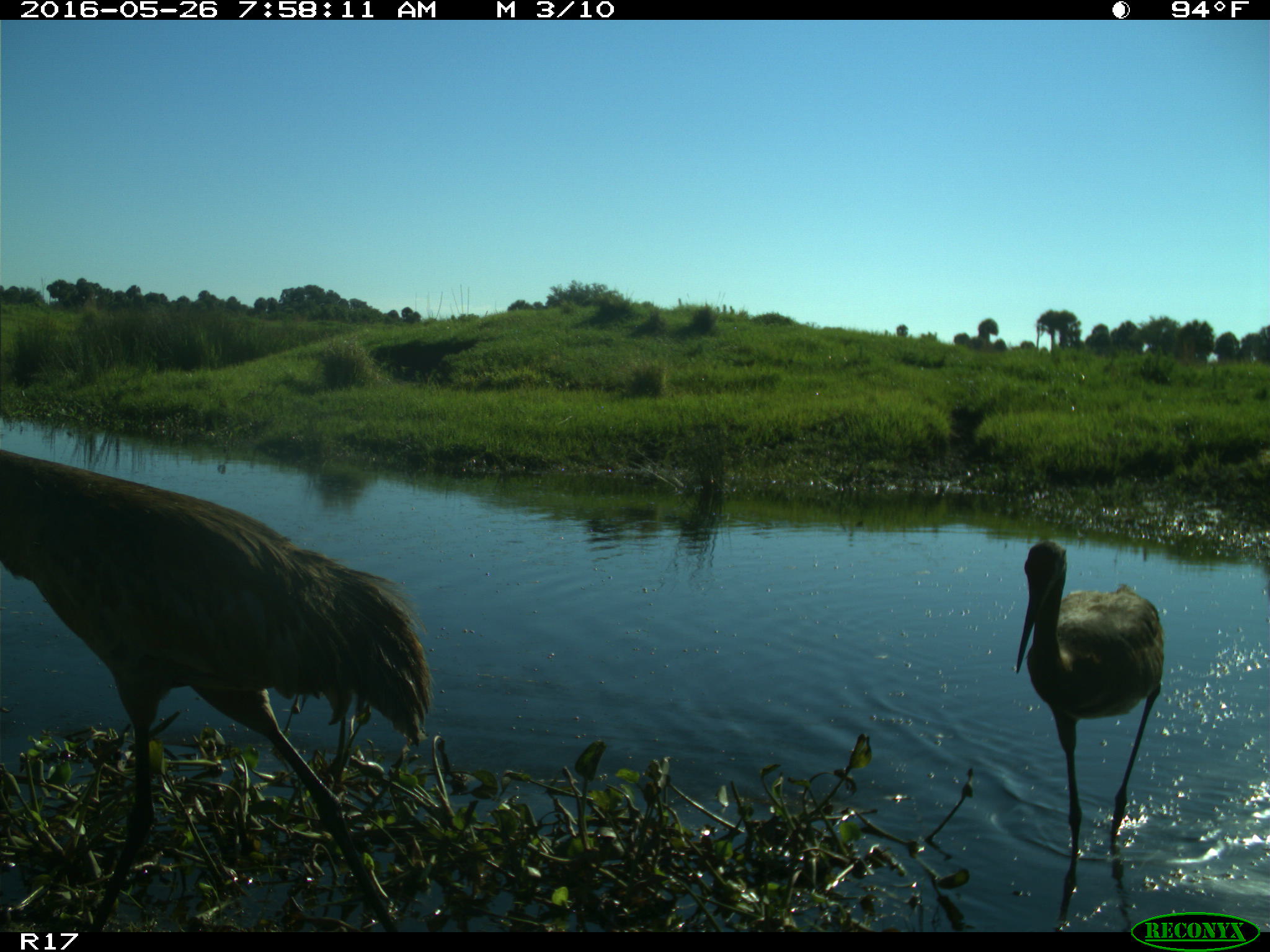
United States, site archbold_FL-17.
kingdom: Animalia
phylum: Chordata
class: Aves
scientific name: Aves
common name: birds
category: unidentified bird